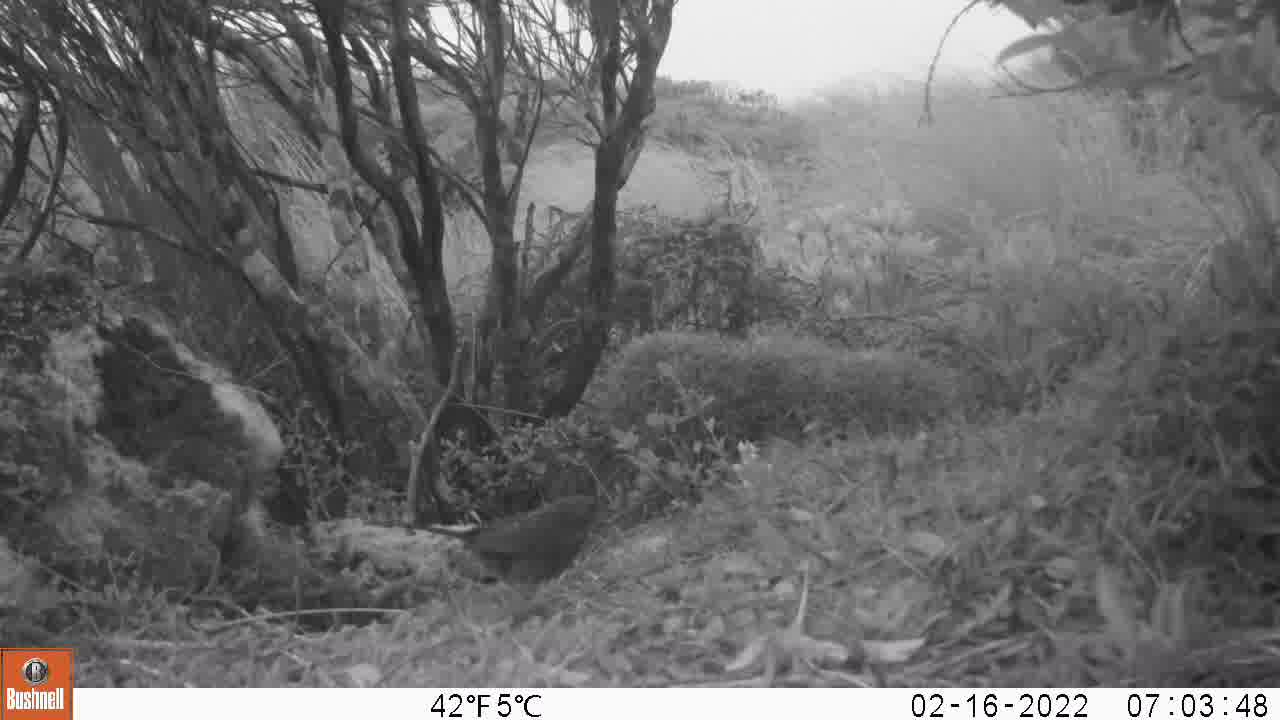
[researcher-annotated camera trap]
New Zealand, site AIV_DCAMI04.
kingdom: Animalia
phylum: Chordata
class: Aves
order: Passeriformes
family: Prunellidae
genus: Prunella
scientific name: Prunella modularis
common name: dunnock